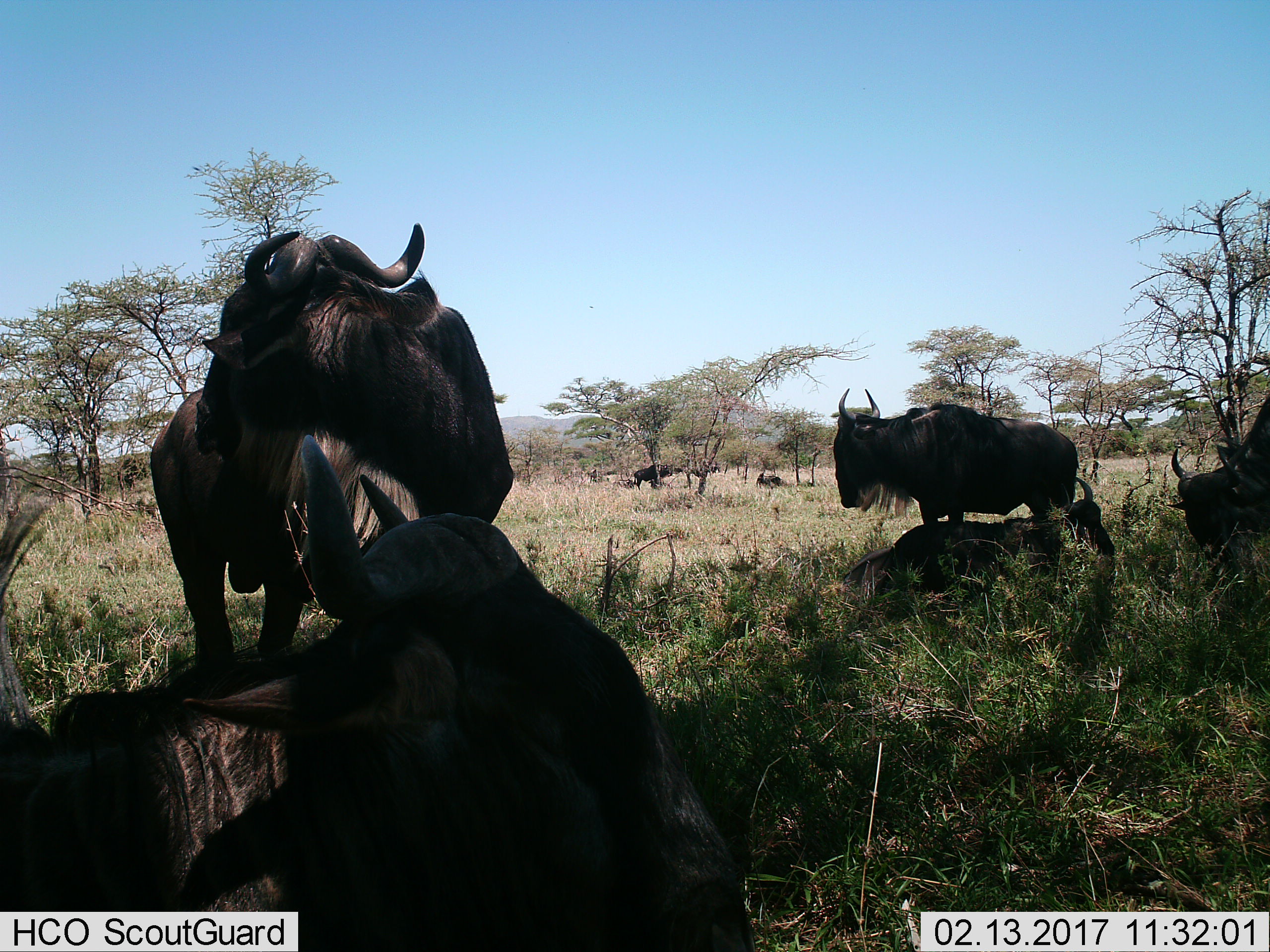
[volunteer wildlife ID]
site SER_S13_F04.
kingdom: Animalia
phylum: Chordata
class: Mammalia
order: Artiodactyla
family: Bovidae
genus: Connochaetes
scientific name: Connochaetes taurinus taurinus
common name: blue wildebeest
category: wildebeestblue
Wildebeestblue (blue wildebeest) (Connochaetes taurinus taurinus), count 7. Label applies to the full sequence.